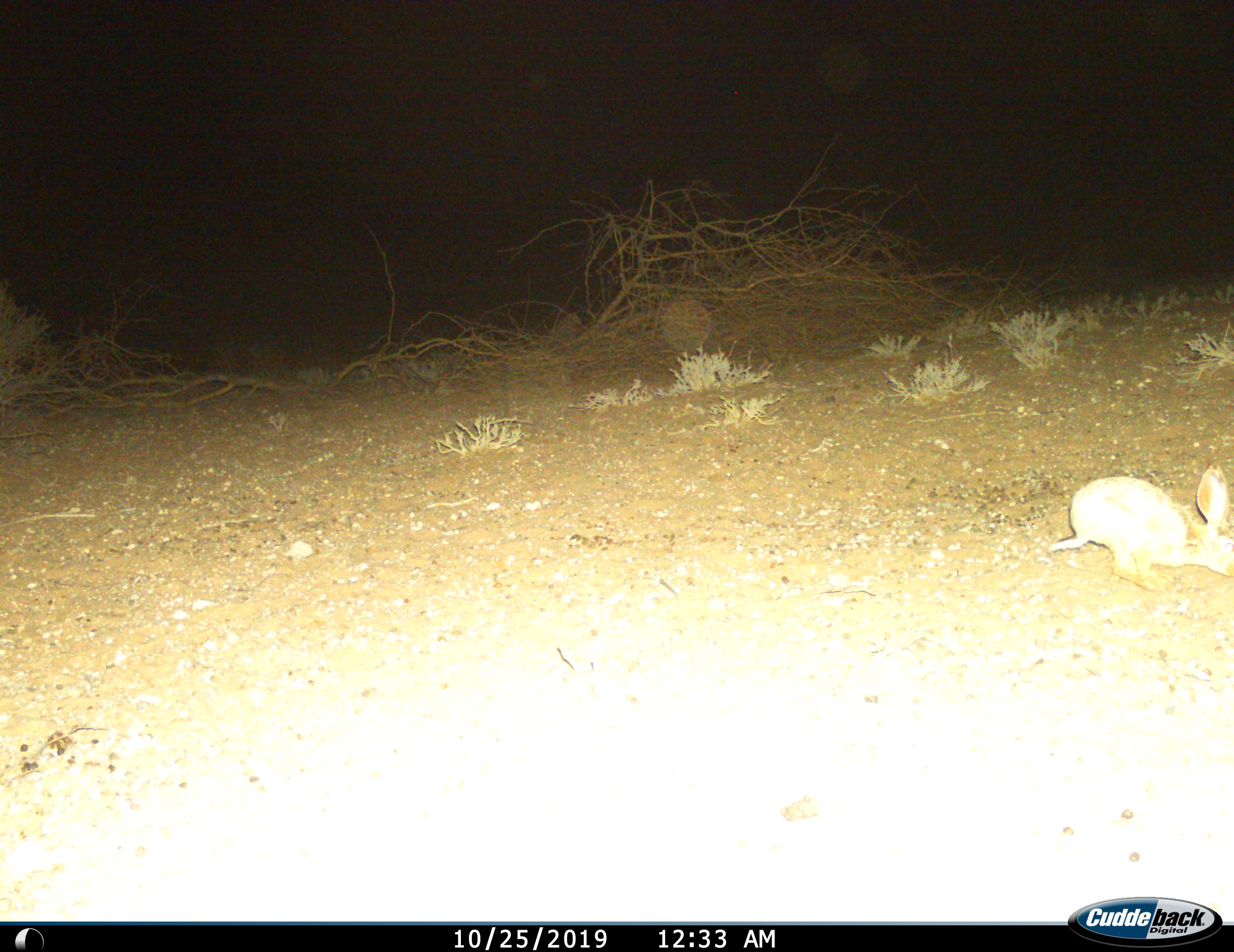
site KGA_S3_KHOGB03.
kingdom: Animalia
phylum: Chordata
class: Mammalia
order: Lagomorpha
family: Leporidae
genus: Lepus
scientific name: Lepus capensis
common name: cape hare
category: harecape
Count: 1.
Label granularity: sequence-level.